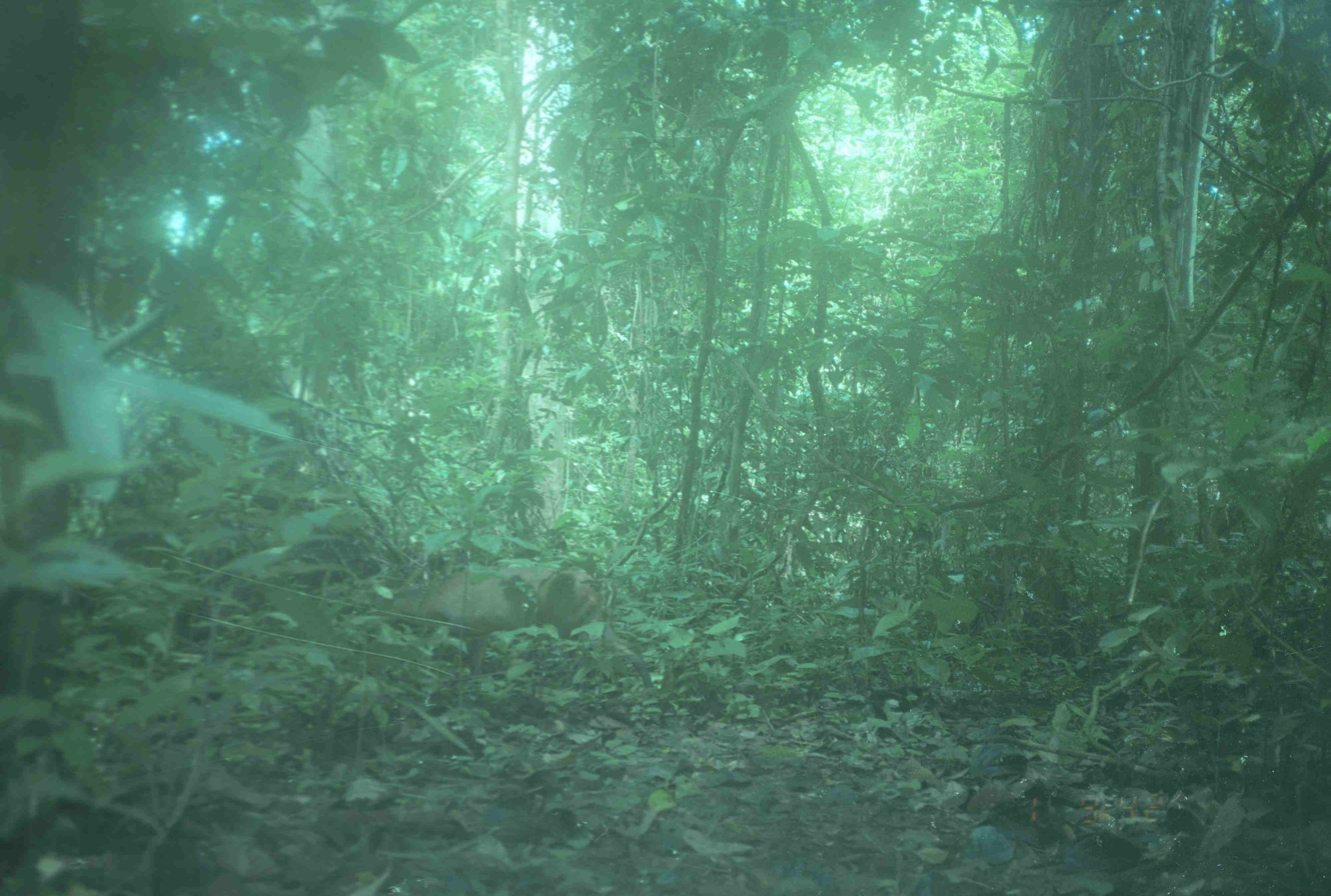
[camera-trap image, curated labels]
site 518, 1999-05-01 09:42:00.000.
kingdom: Animalia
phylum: Chordata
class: Mammalia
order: Artiodactyla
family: Cervidae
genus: Muntiacus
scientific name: Muntiacus muntjak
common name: southern red muntjac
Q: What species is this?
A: Muntiacus muntjak (southern red muntjac).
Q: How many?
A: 1.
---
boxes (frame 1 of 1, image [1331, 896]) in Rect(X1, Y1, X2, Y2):
muntiacus muntjak: Rect(376, 565, 604, 672)